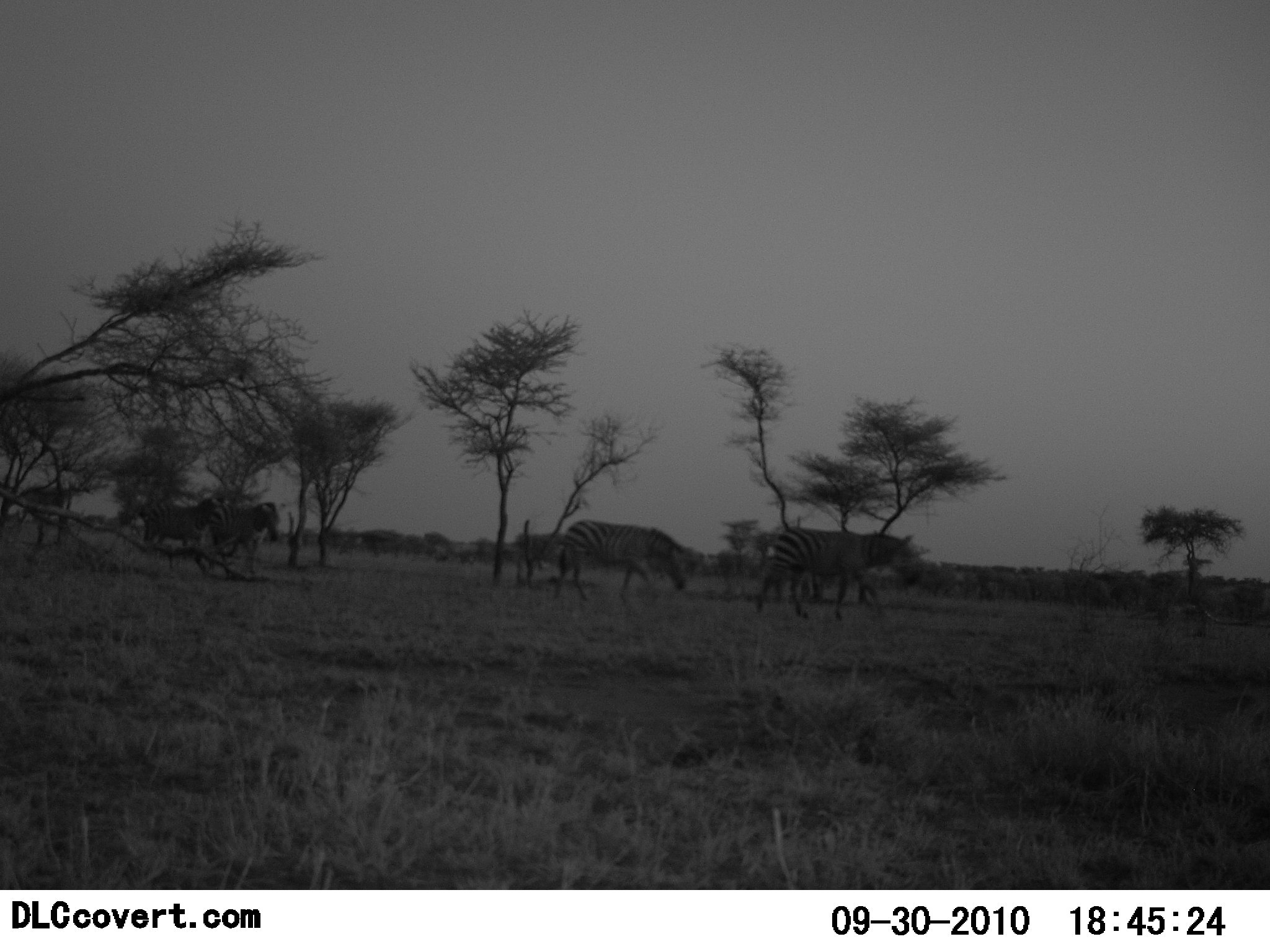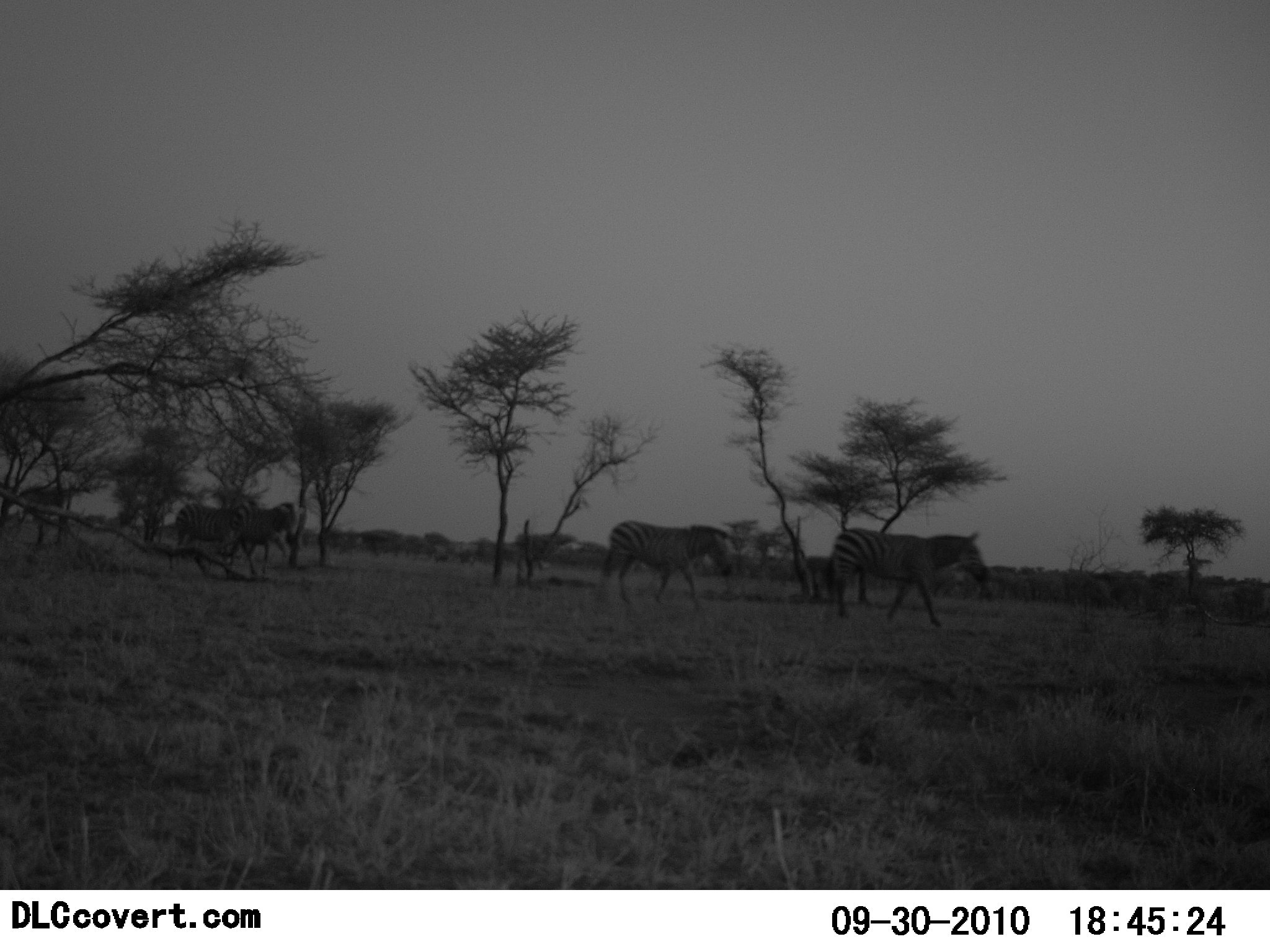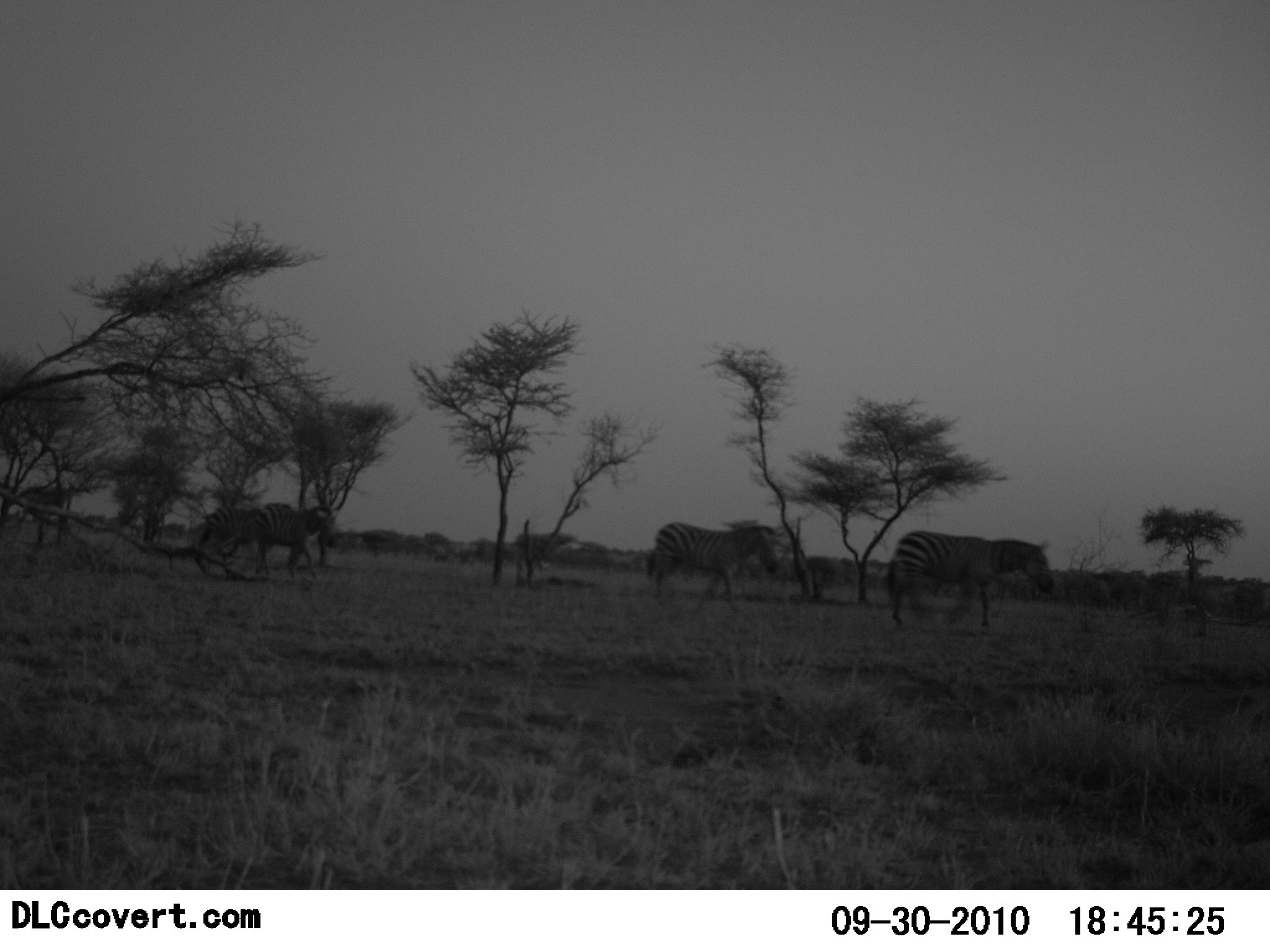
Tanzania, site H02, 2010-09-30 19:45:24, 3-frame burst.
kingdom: Animalia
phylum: Chordata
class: Mammalia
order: Perissodactyla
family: Equidae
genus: Equus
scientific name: Equus quagga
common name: plains zebra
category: zebra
Zebra (plains zebra) (Equus quagga), count 4. Behavior (volunteer vote fractions): standing 9%, resting 0%, moving 91%, interacting 0%. Young present (vote fraction): 0%. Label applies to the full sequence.